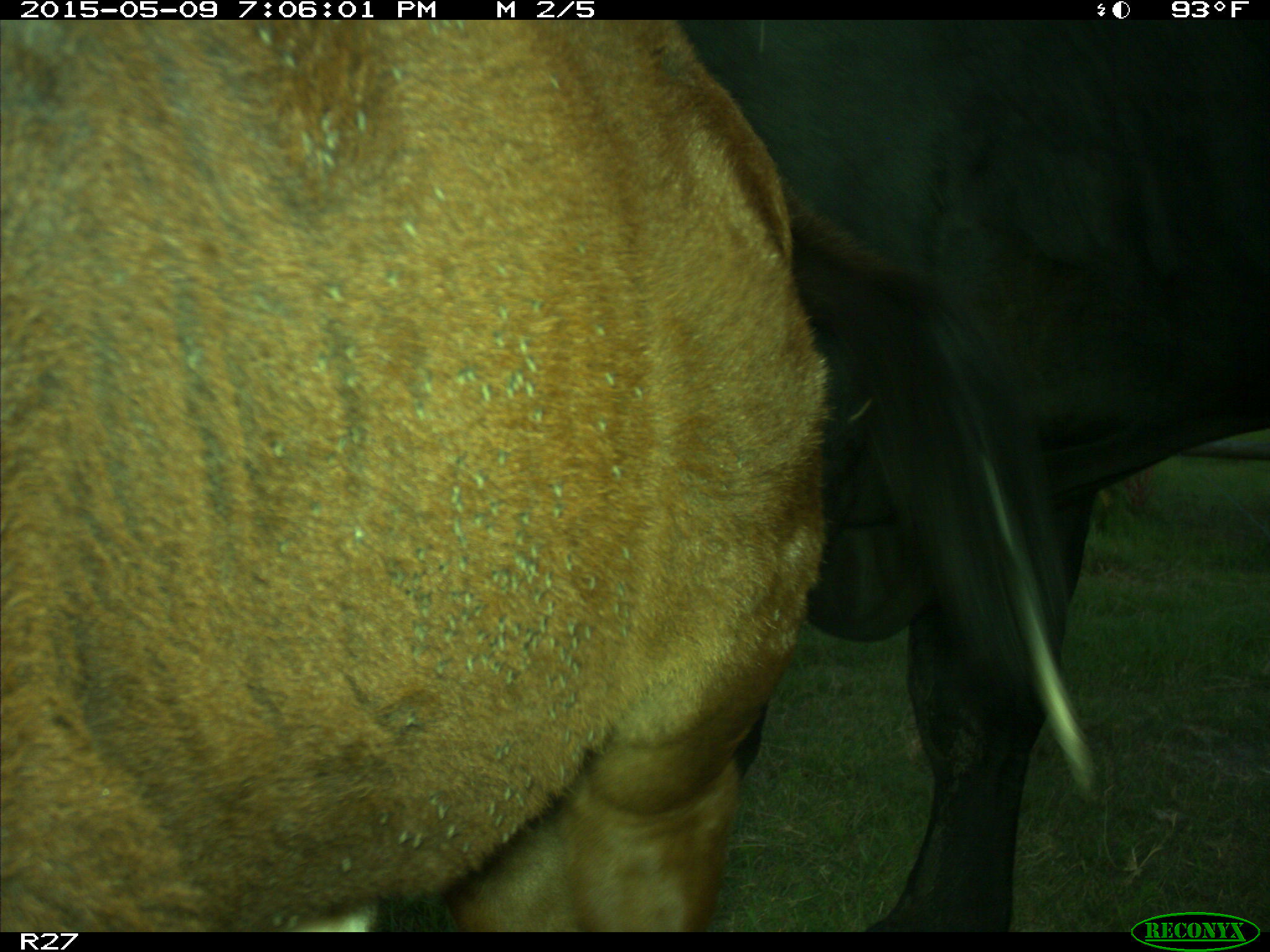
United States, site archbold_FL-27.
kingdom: Animalia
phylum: Chordata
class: Mammalia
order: Artiodactyla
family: Bovidae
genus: Bos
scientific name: Bos taurus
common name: domestic cow